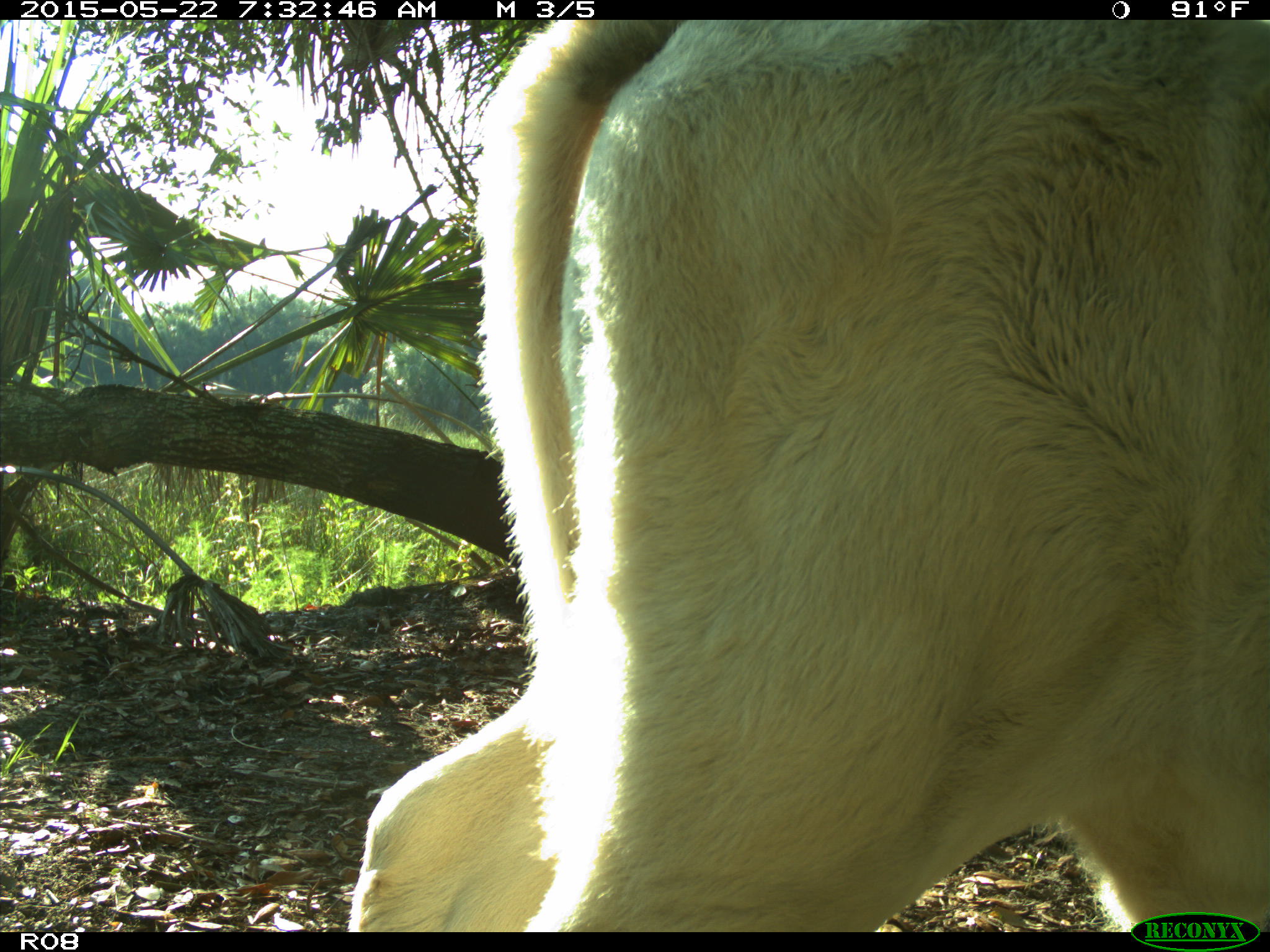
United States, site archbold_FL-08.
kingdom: Animalia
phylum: Chordata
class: Mammalia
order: Artiodactyla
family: Bovidae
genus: Bos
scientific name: Bos taurus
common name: domestic cow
Bos taurus (domestic cow).